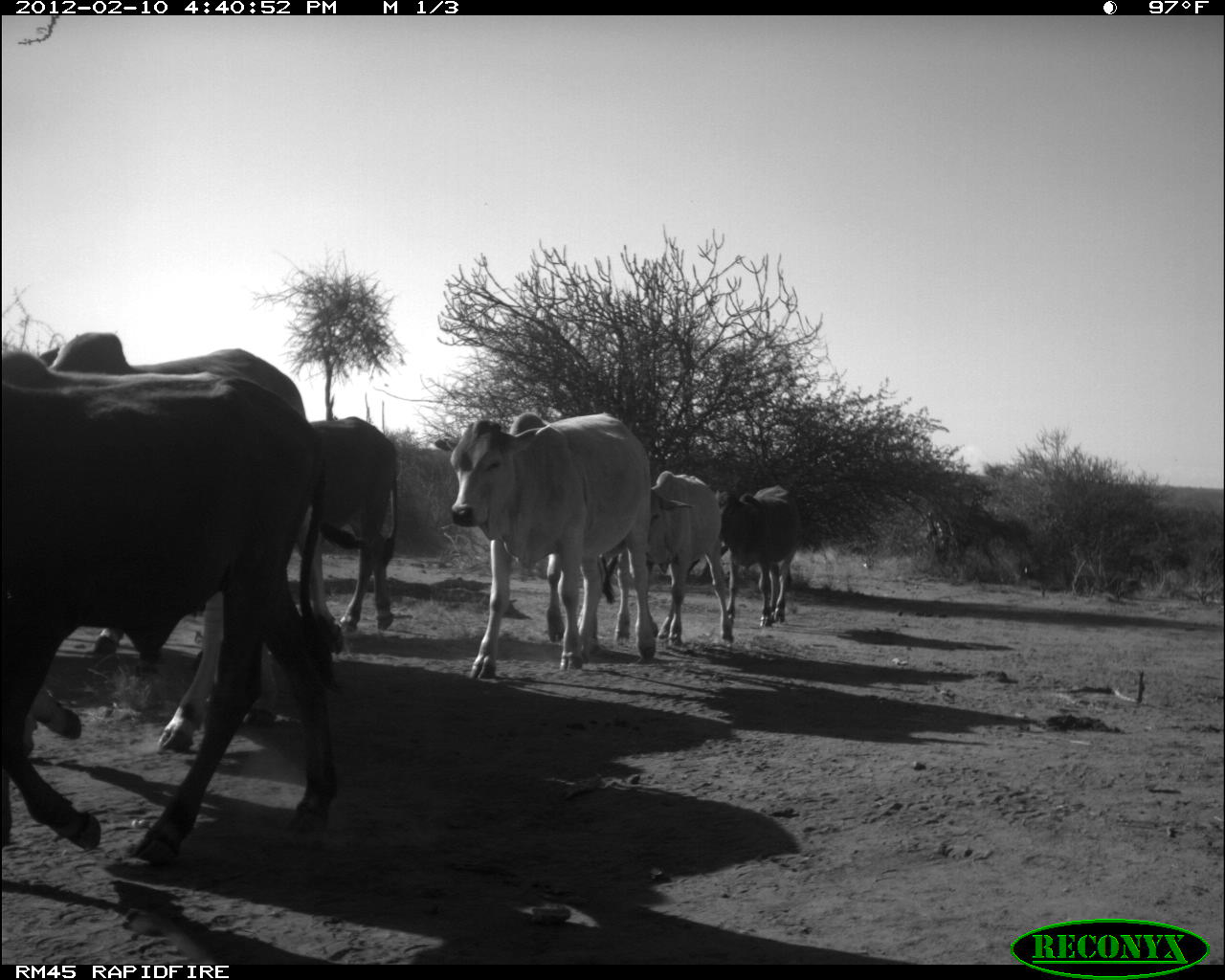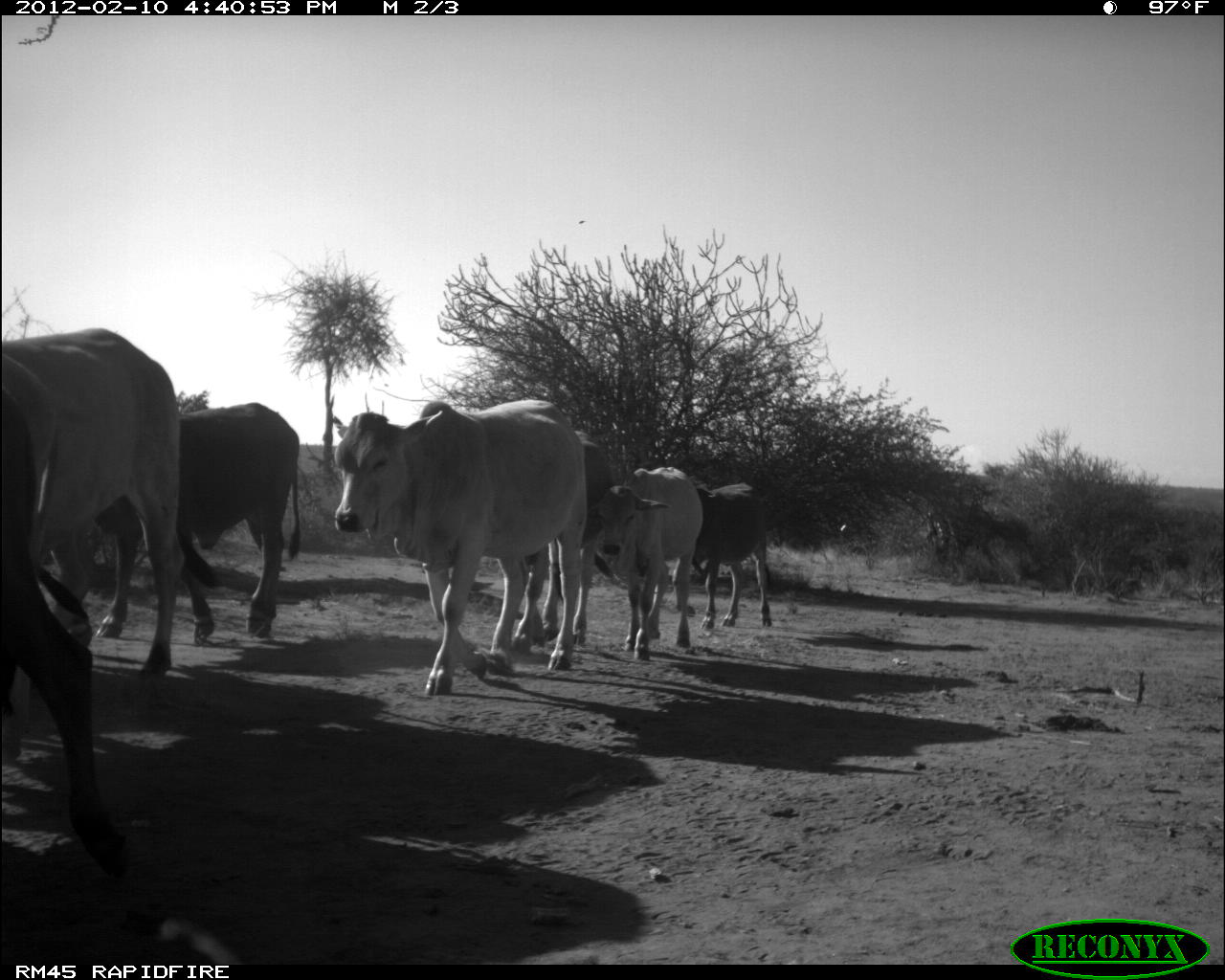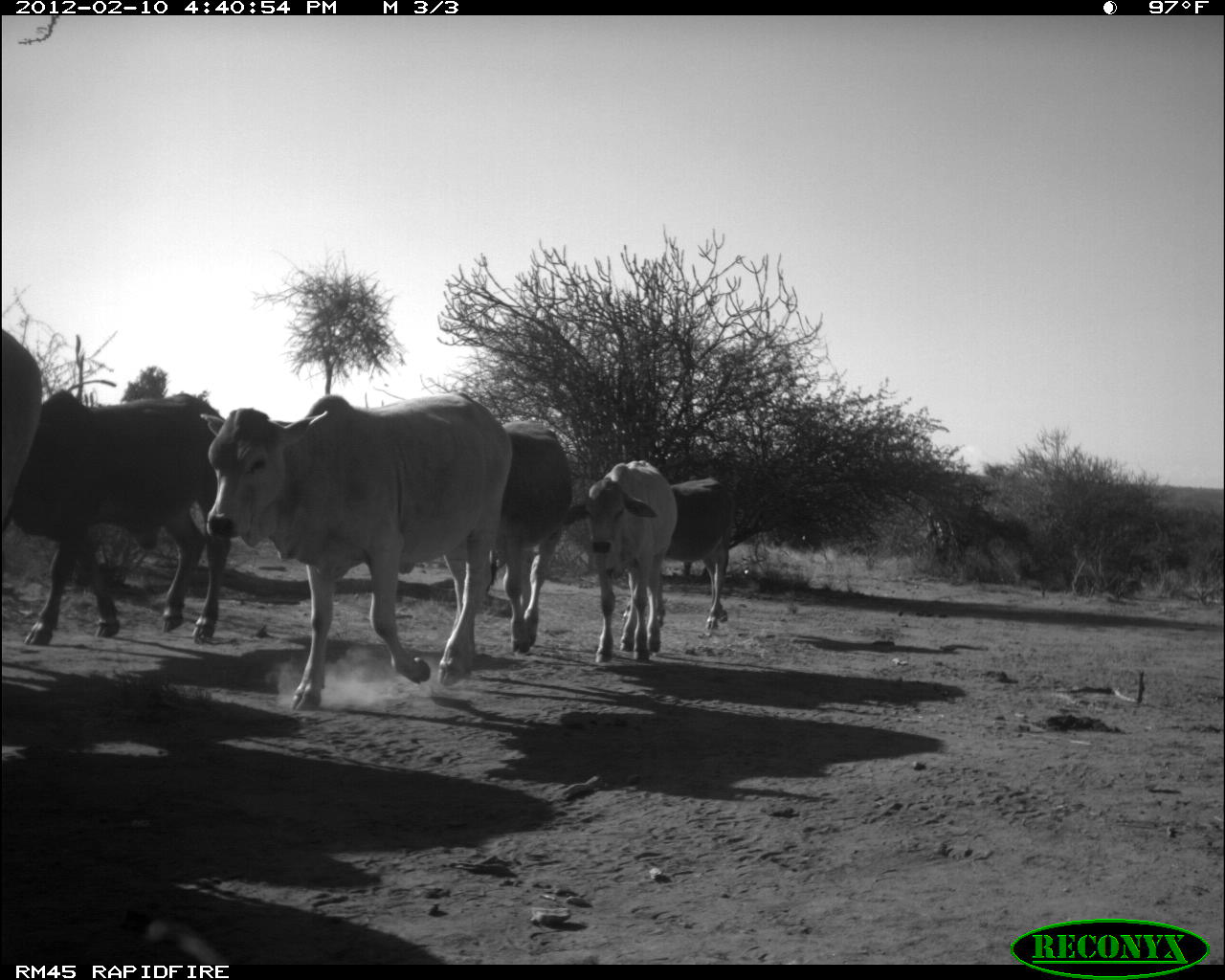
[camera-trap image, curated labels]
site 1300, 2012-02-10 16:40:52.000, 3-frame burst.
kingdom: Animalia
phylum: Chordata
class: Mammalia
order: Artiodactyla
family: Bovidae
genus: Bos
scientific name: Bos taurus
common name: domestic cattle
Bos taurus (domestic cattle), count 7.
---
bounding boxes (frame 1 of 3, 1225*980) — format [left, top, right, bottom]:
bos taurus: [0, 343, 345, 870]; [0, 326, 309, 755]; [433, 409, 657, 680]; [432, 433, 633, 648]; [309, 414, 401, 655]; [646, 469, 735, 648]; [719, 483, 802, 628]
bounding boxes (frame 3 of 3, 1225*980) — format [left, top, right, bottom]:
bos taurus: [196, 392, 515, 712]; [12, 386, 233, 648]; [574, 458, 680, 662]; [495, 418, 575, 654]; [670, 474, 737, 628]; [0, 326, 45, 531]